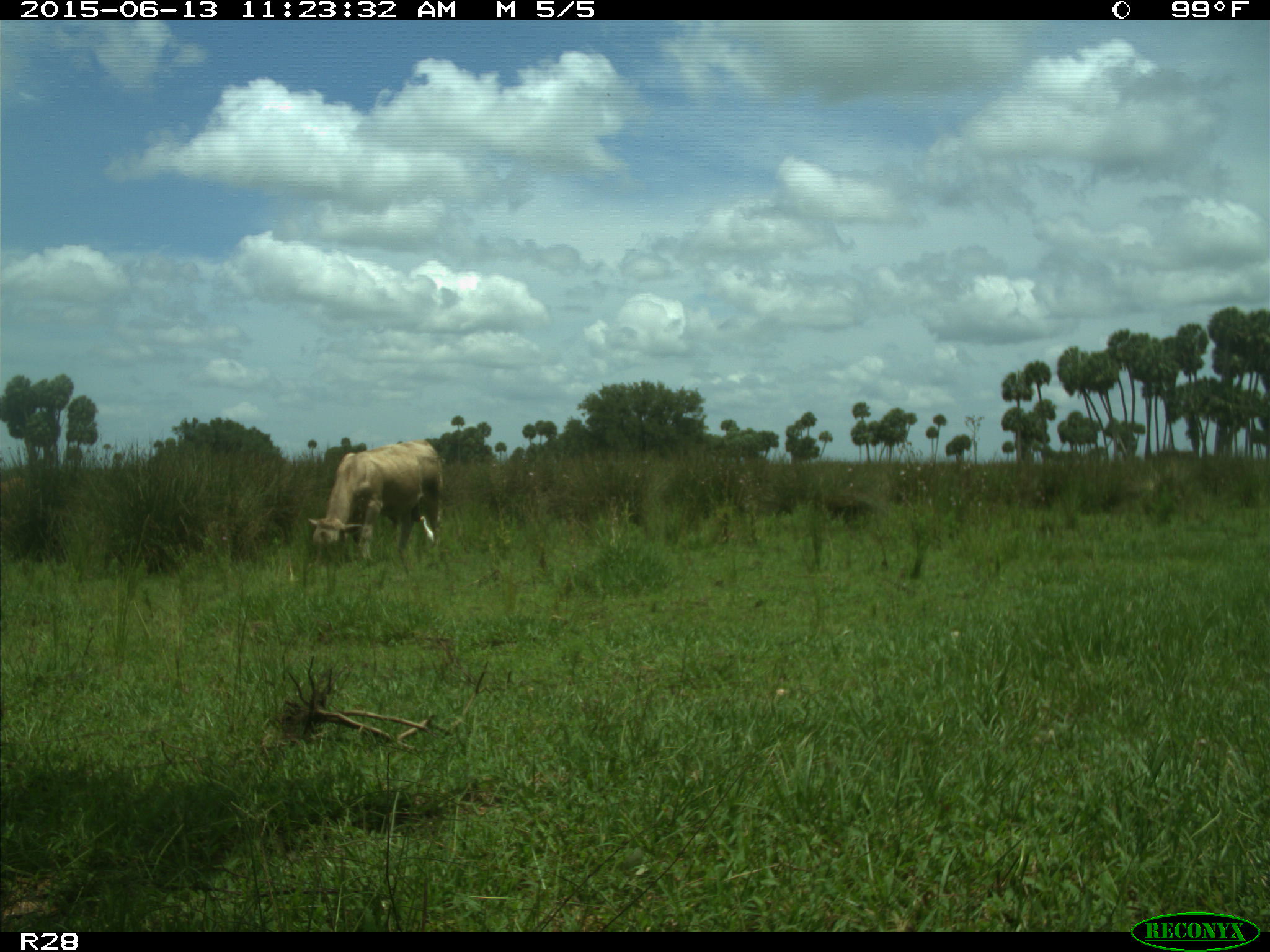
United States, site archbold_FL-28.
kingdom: Animalia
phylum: Chordata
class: Mammalia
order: Artiodactyla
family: Bovidae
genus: Bos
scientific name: Bos taurus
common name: domestic cow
Bos taurus (domestic cow).